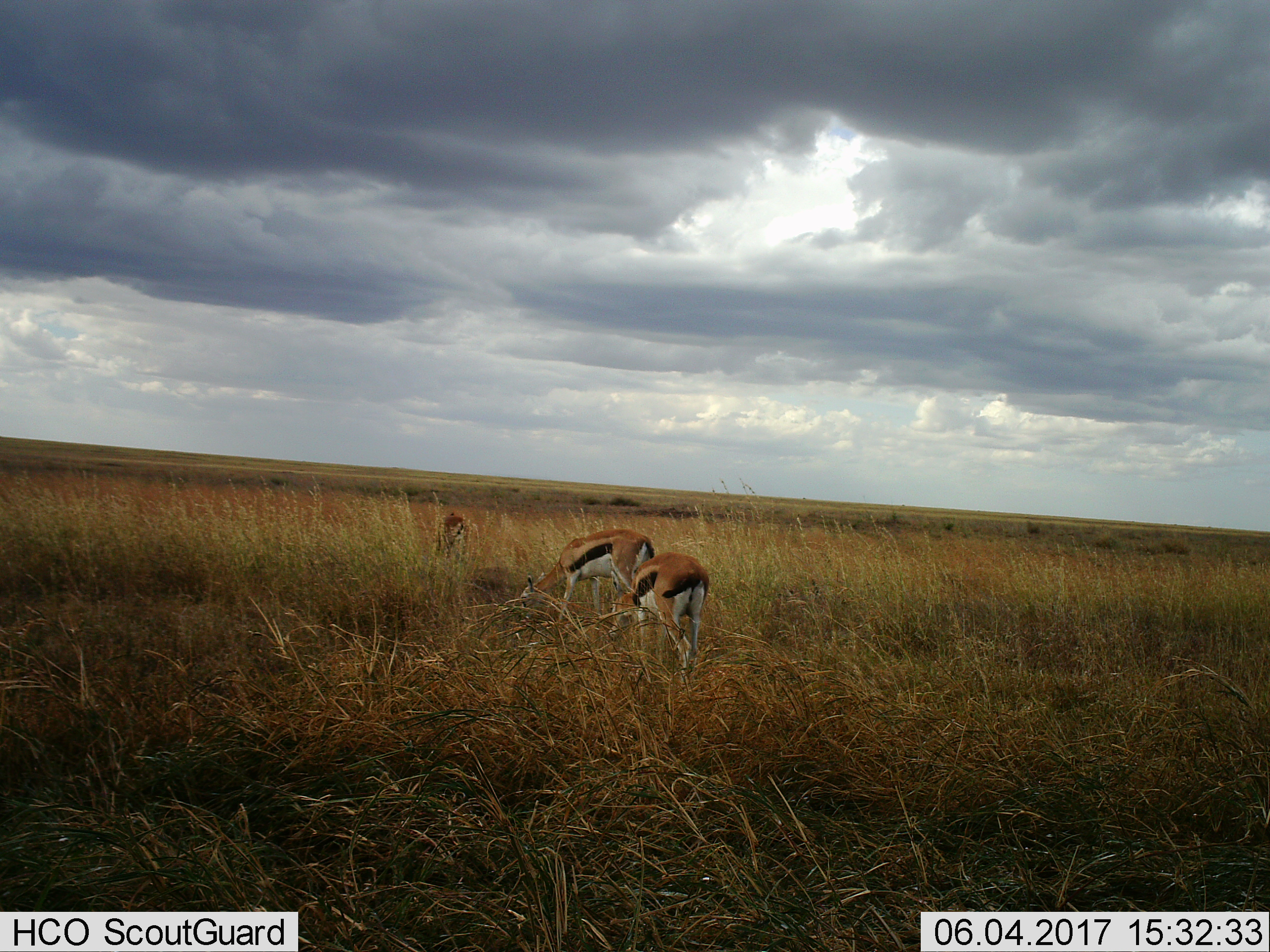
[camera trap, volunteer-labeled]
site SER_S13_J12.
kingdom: Animalia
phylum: Chordata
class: Mammalia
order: Artiodactyla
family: Bovidae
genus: Eudorcas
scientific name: Eudorcas thomsonii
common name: thomson's gazelle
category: gazellethomsons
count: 3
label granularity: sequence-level